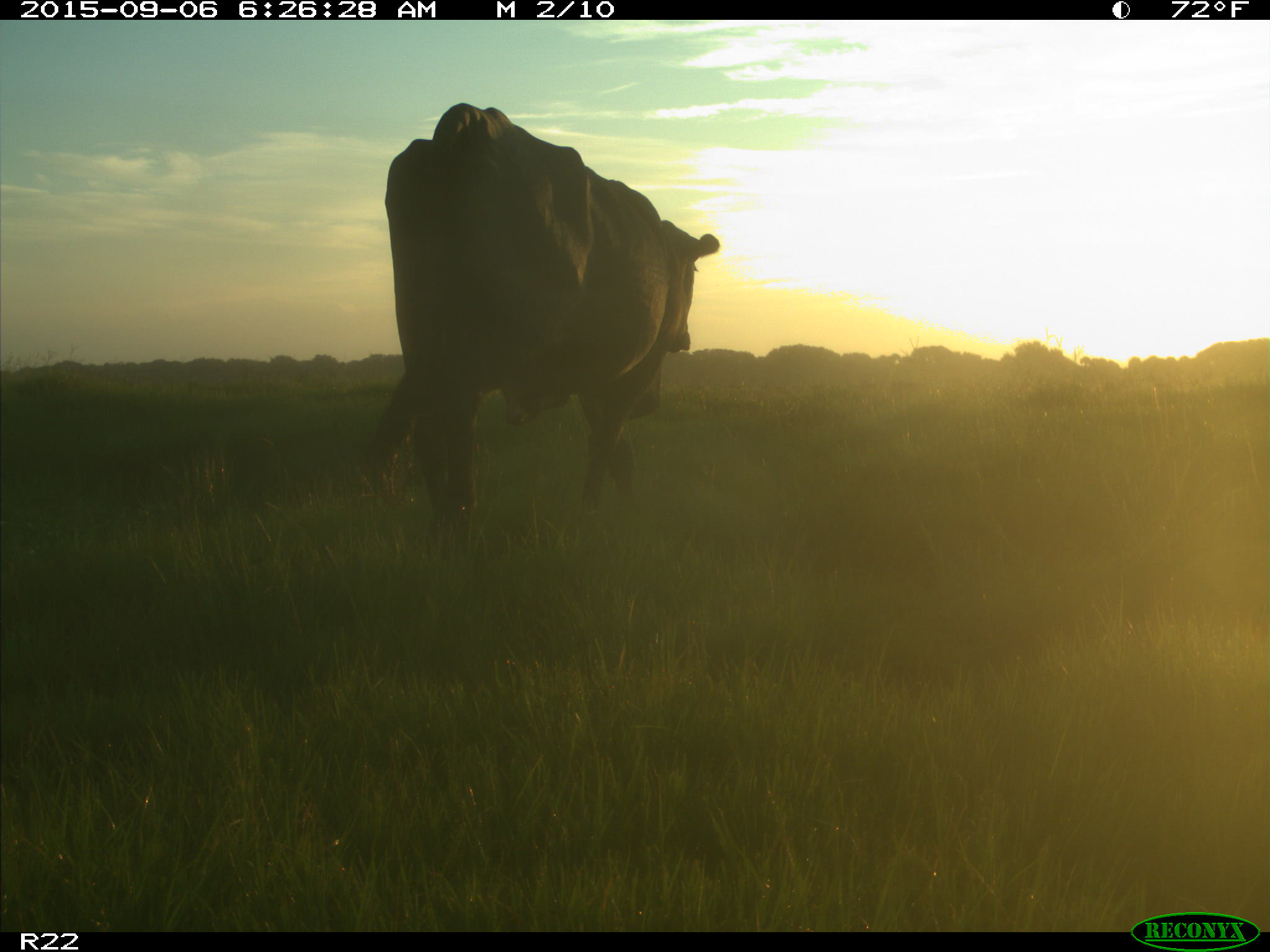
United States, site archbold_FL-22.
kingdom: Animalia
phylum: Chordata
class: Mammalia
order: Artiodactyla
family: Bovidae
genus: Bos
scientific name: Bos taurus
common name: domestic cow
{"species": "Bos taurus (domestic cow)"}